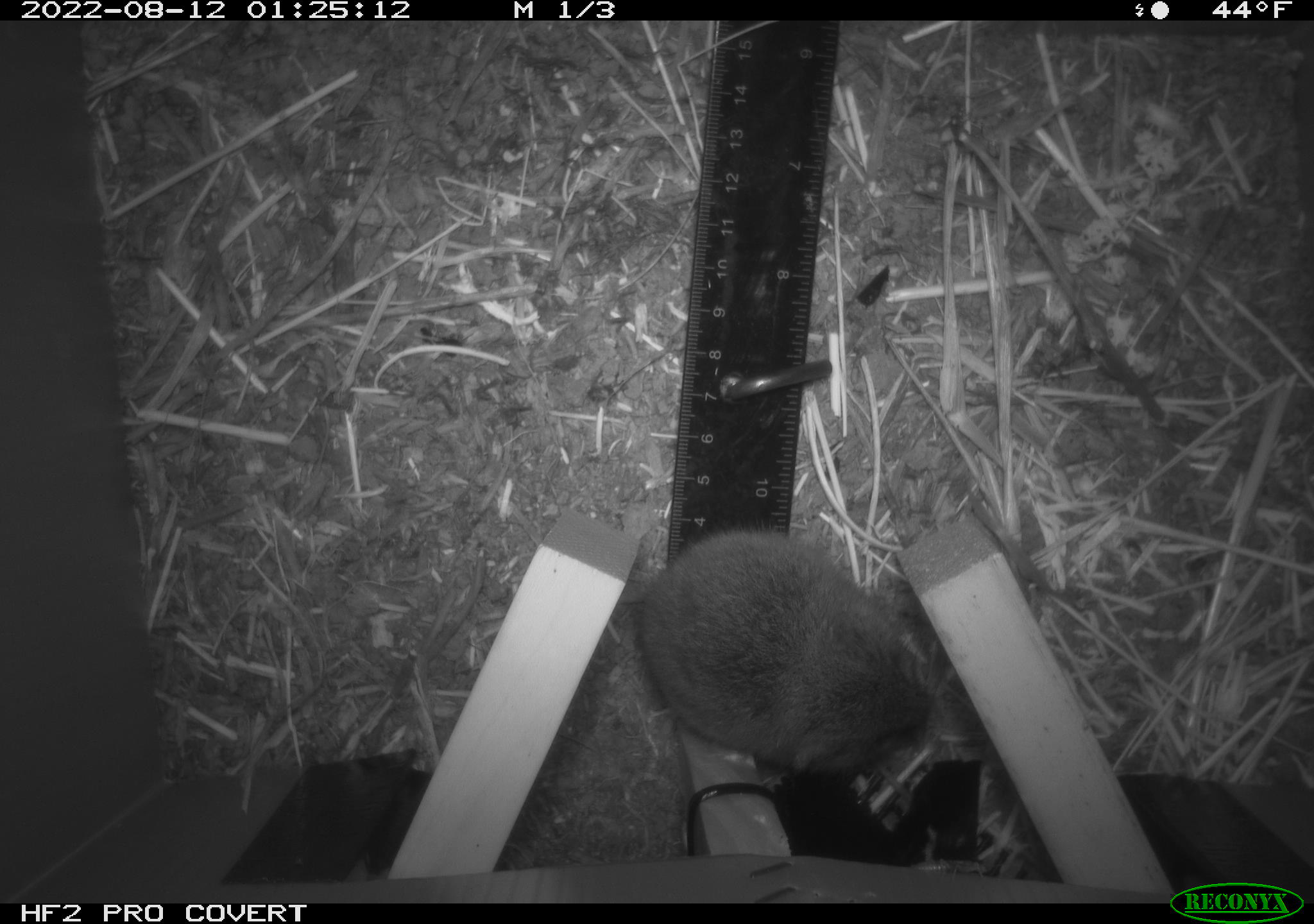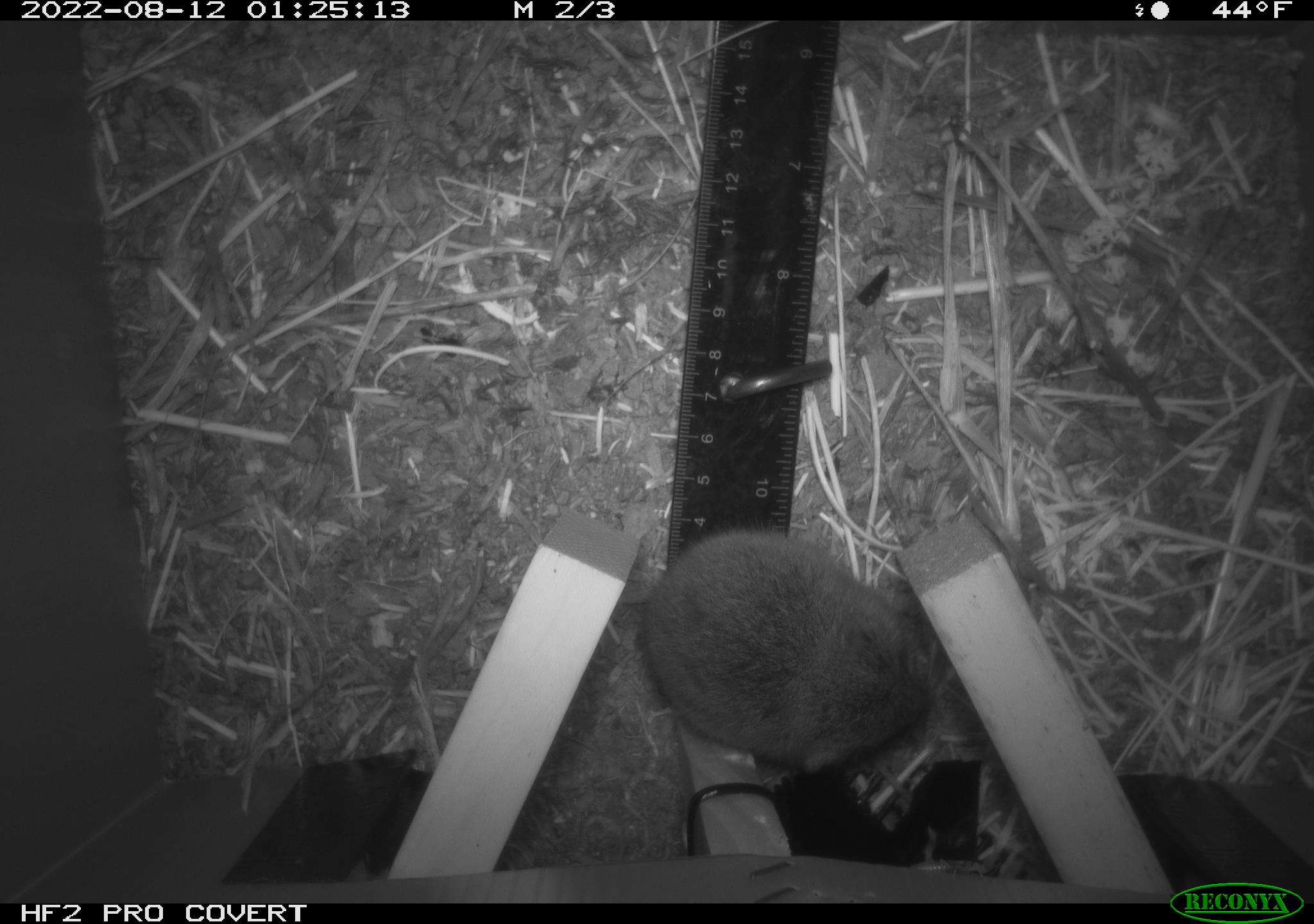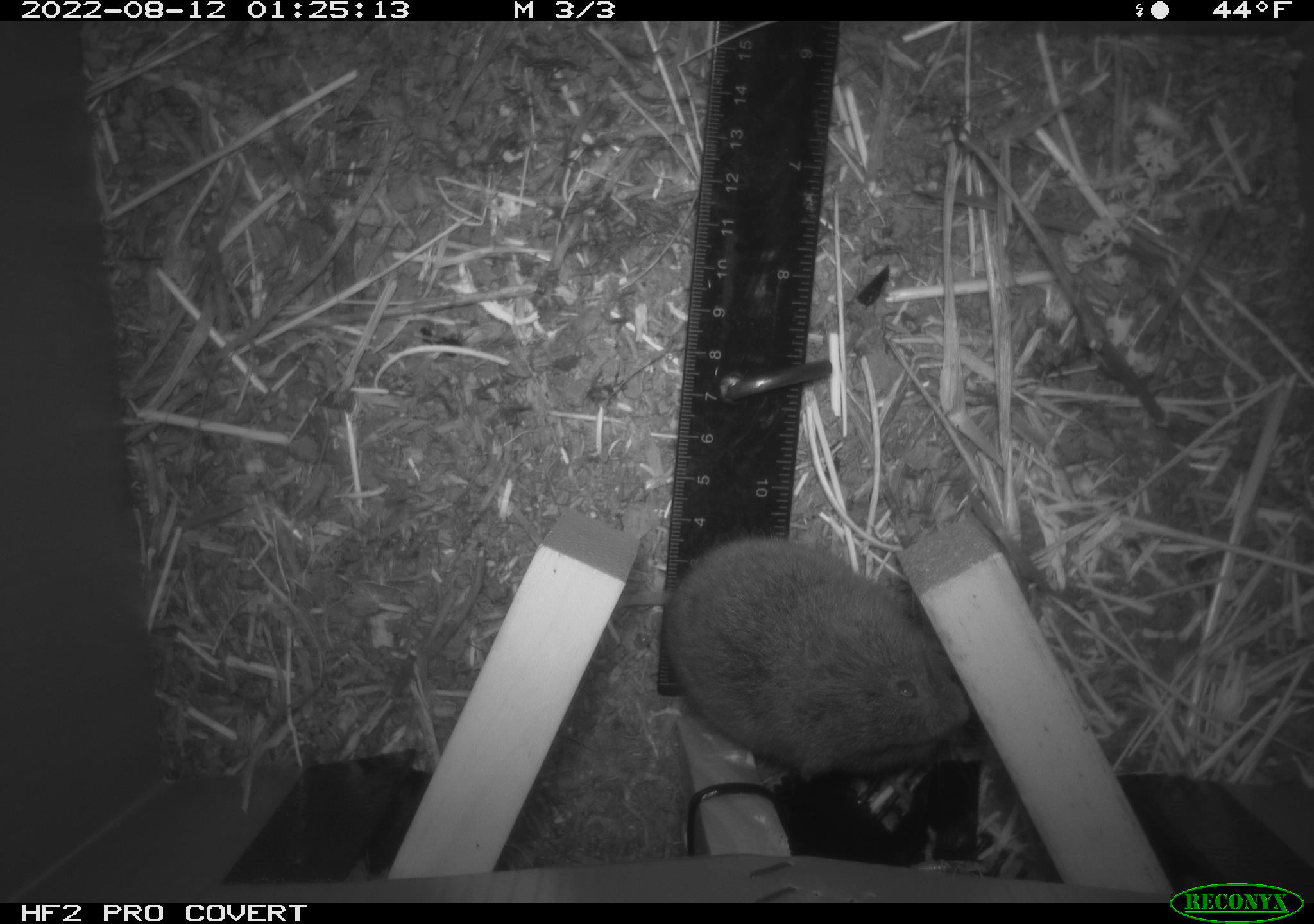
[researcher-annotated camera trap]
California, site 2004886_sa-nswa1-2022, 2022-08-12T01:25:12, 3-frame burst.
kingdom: Animalia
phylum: Chordata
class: Mammalia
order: Rodentia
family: Cricetidae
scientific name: Cricetidae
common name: hamsters, voles, lemmings, and allies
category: cricetidae family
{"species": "cricetidae family (hamsters, voles, lemmings, and allies) (Cricetidae)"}